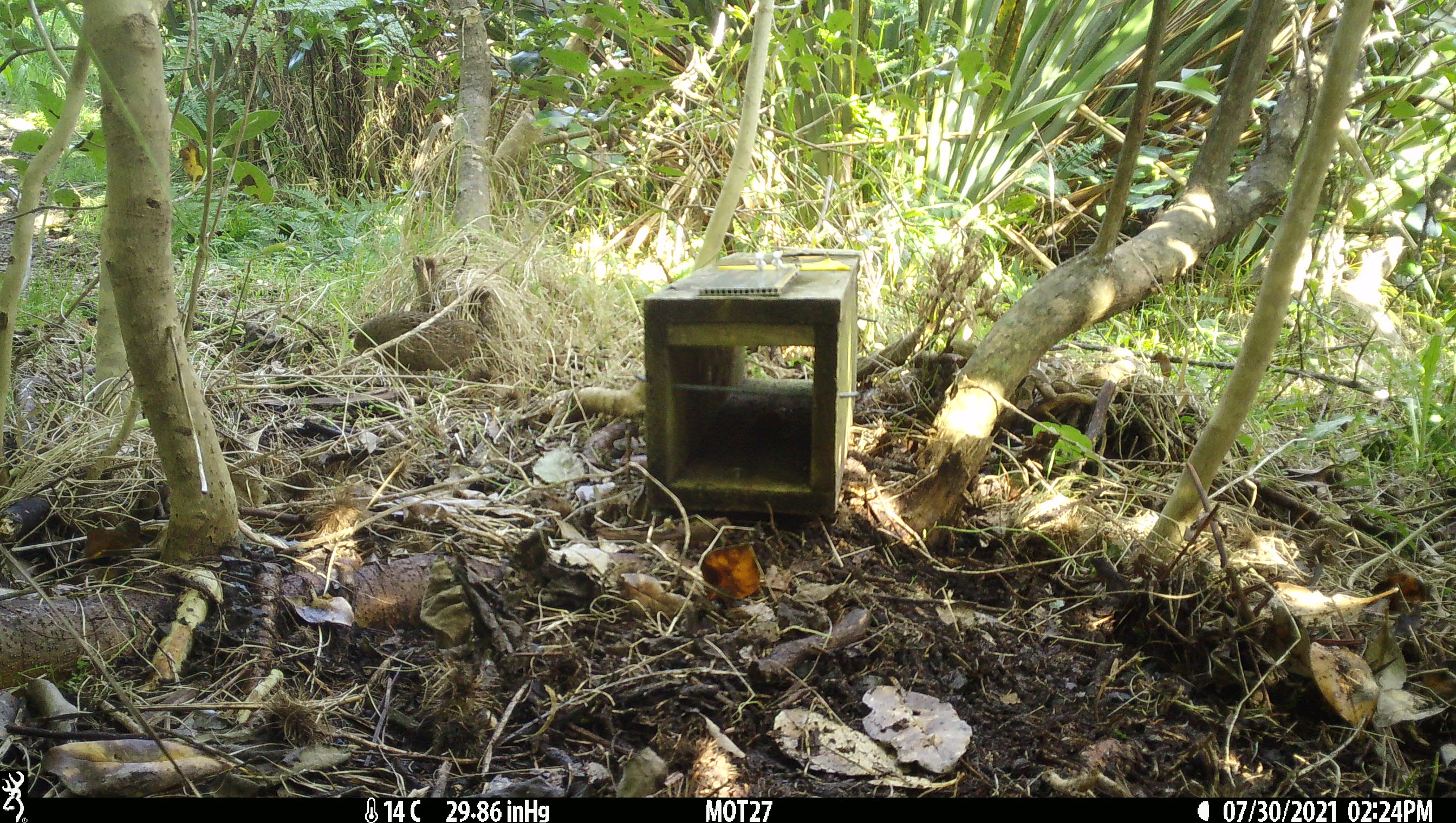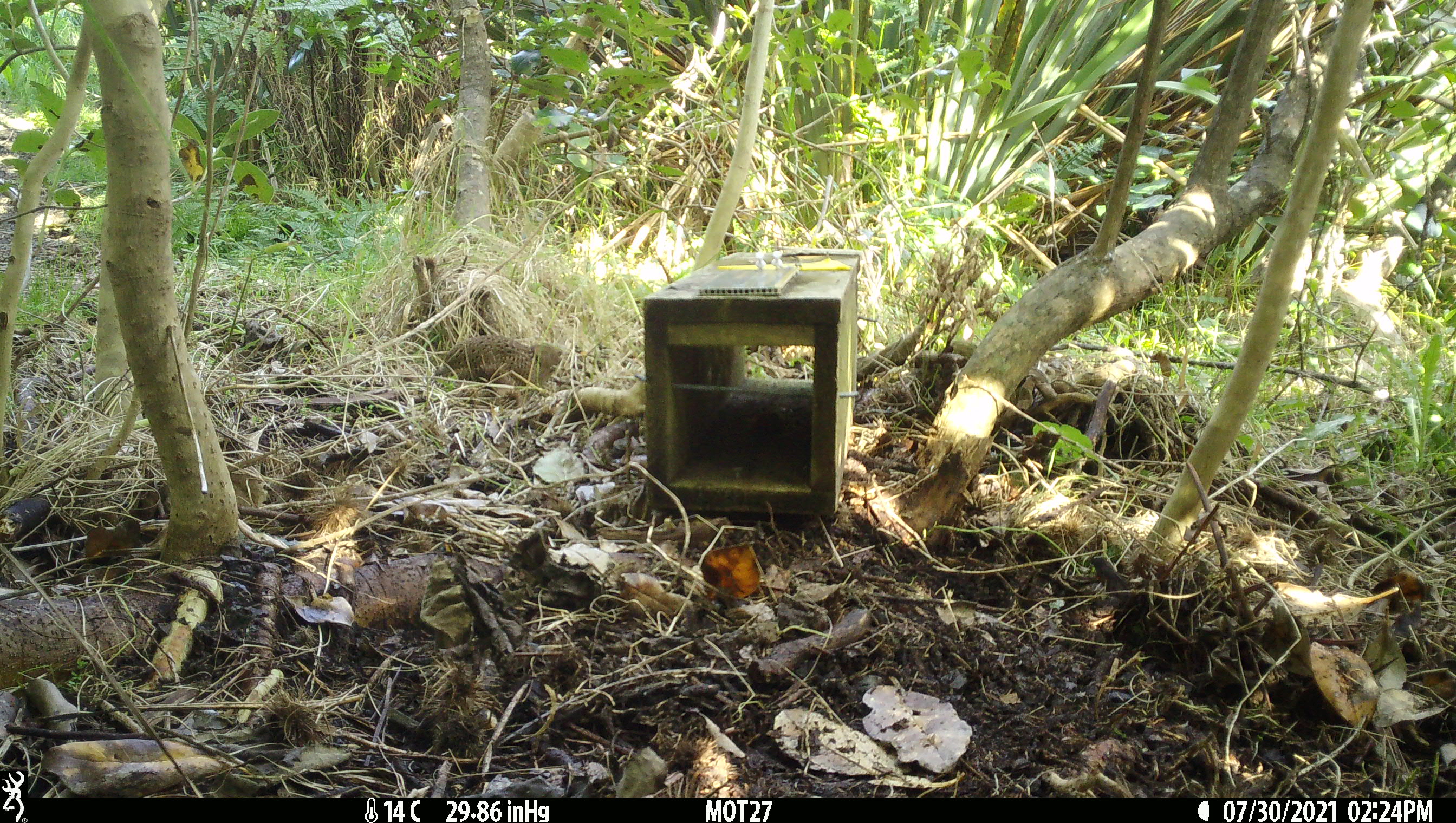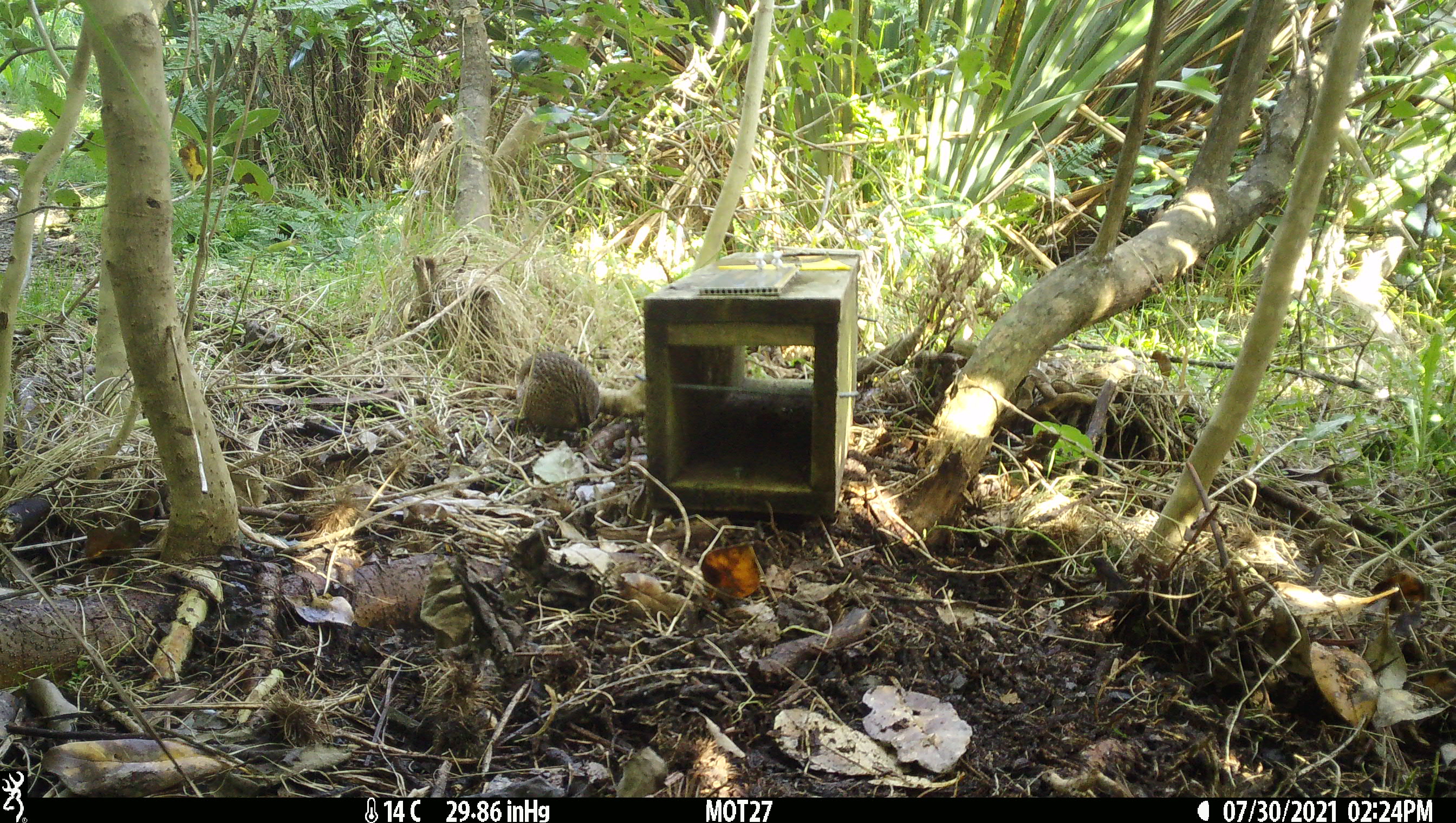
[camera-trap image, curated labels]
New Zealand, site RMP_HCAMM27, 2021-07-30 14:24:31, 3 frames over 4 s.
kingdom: Animalia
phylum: Chordata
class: Aves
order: Galliformes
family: Phasianidae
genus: Synoicus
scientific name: Synoicus ypsilophorus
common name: brown quail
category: quail brown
Quail brown (brown quail) (Synoicus ypsilophorus).